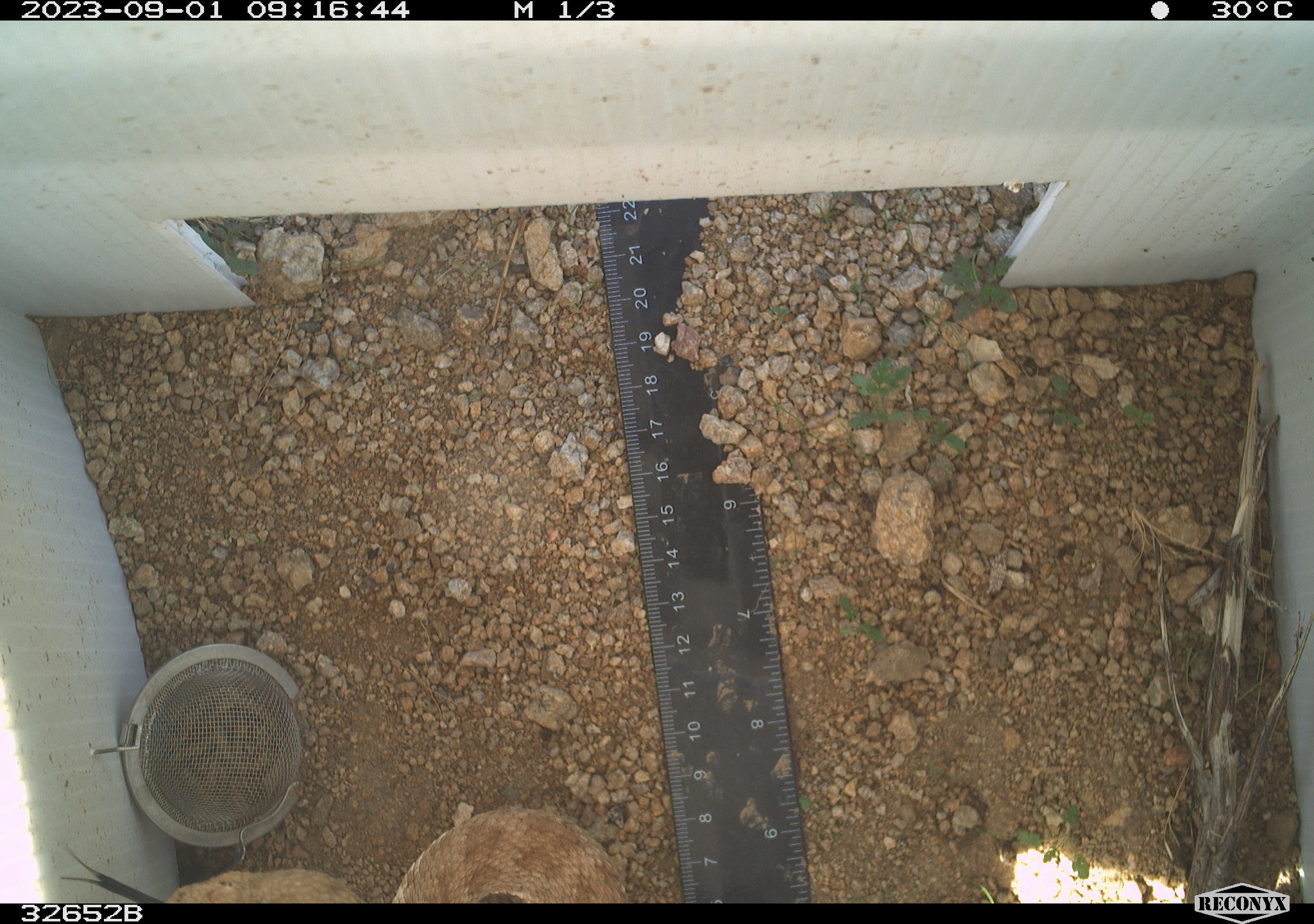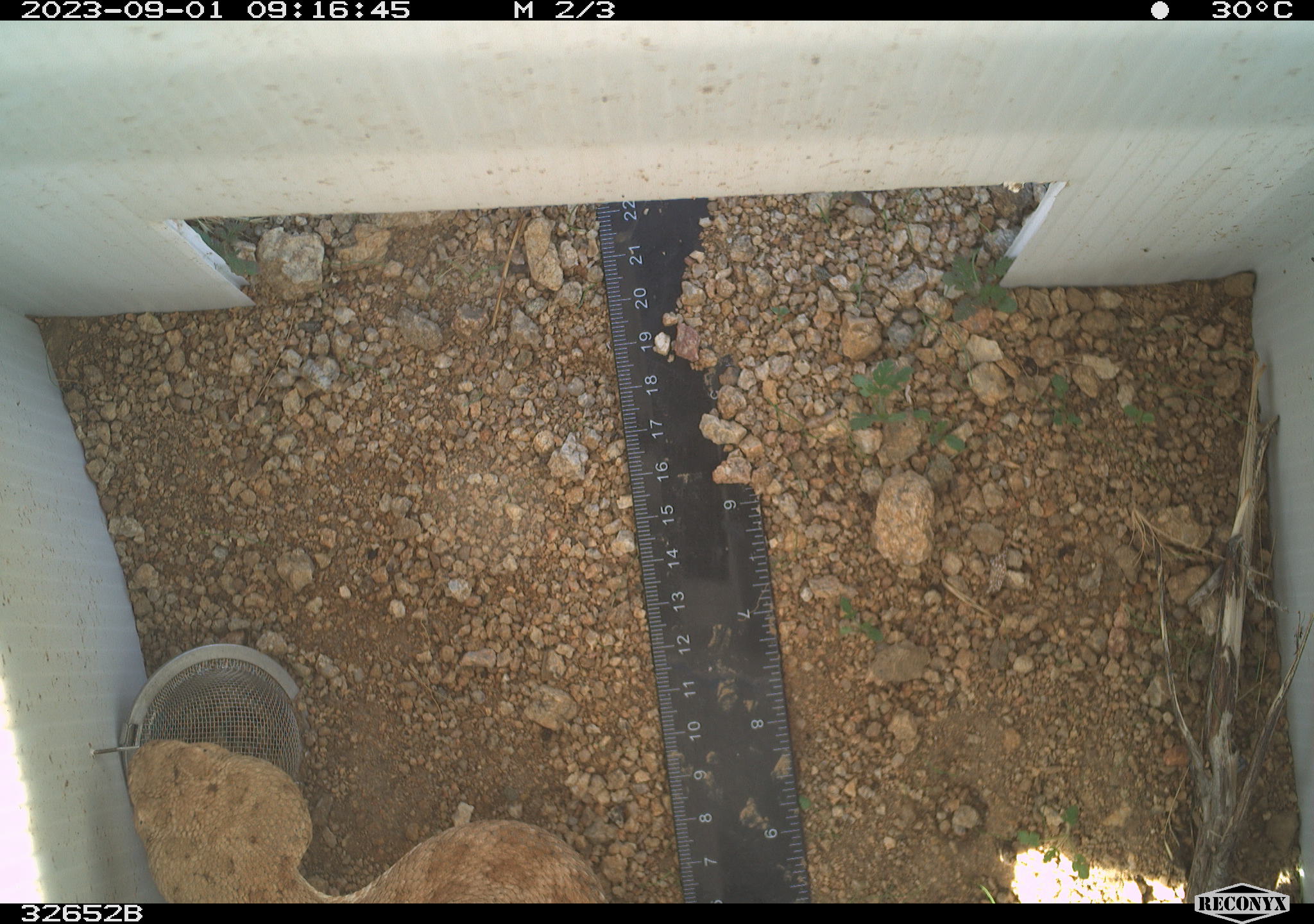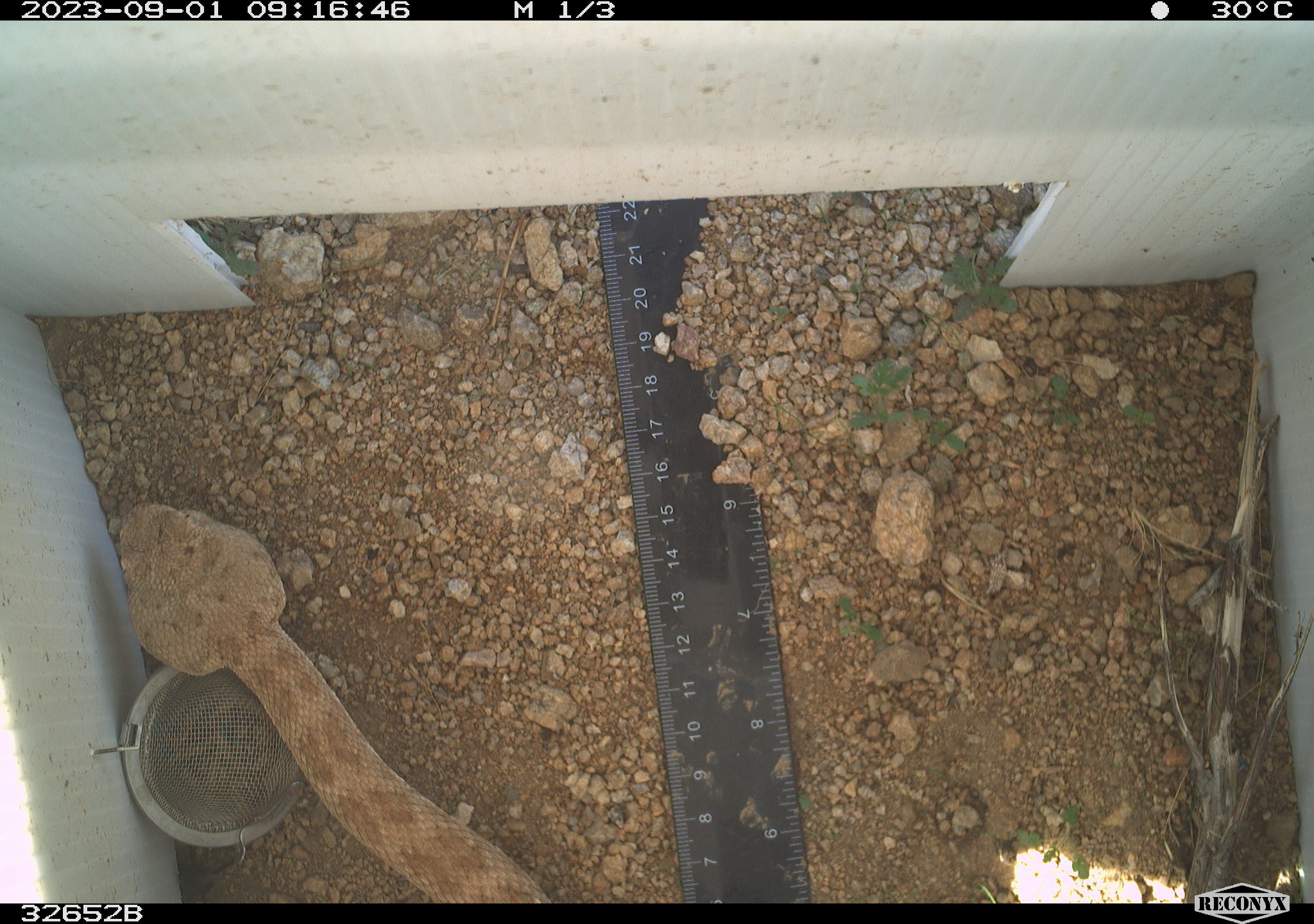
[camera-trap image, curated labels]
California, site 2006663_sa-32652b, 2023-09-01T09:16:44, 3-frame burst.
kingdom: Animalia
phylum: Chordata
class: Reptilia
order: Squamata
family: Viperidae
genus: Crotalus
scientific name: Crotalus pyrrhus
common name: southwestern speckled rattlesnake